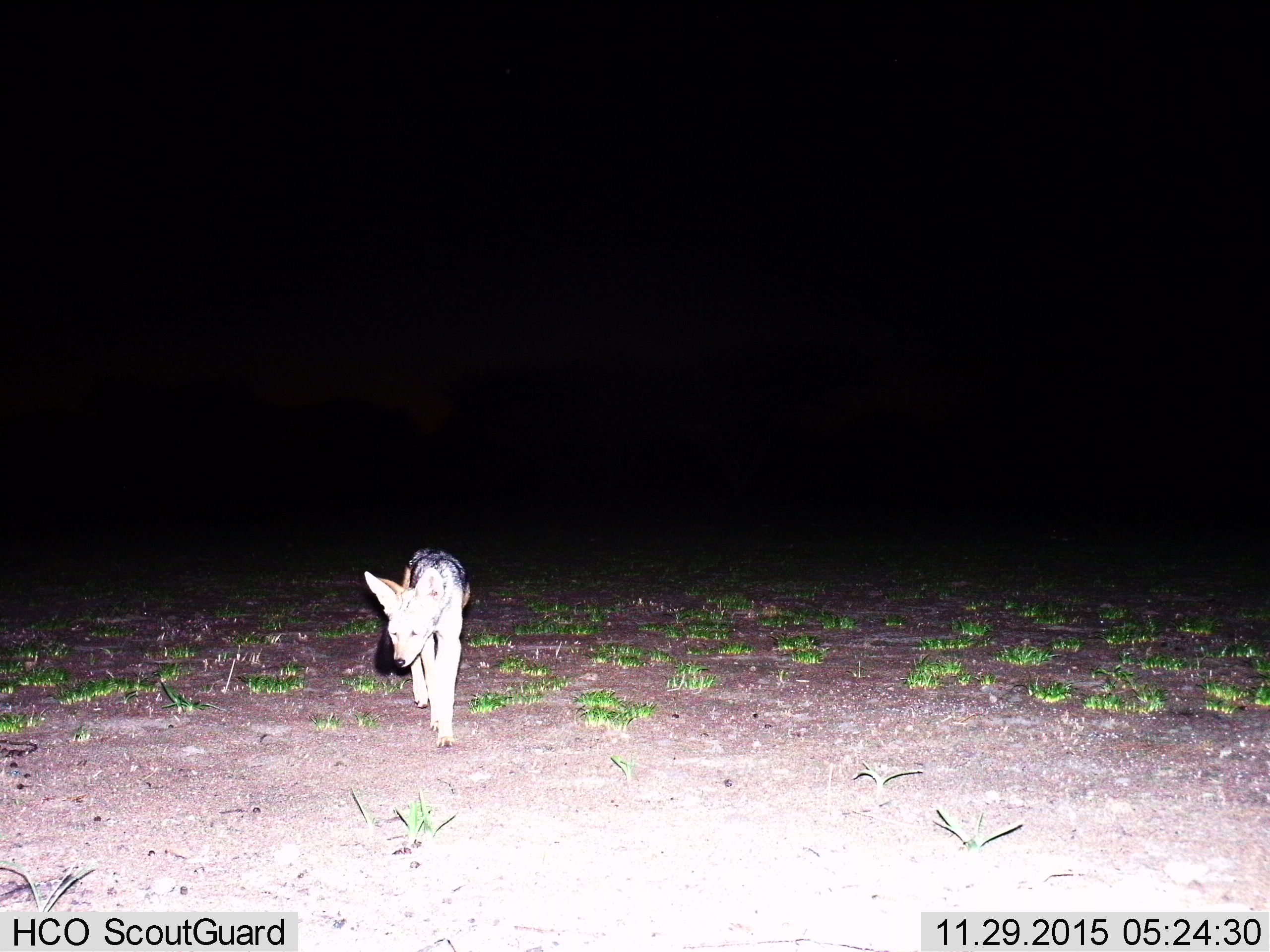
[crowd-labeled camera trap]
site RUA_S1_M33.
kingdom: Animalia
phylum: Chordata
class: Mammalia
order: Carnivora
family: Canidae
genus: Lupulella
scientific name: Lupulella mesomelas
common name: black-backed jackal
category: jackalblackbacked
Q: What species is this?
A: Jackalblackbacked (black-backed jackal) (Lupulella mesomelas).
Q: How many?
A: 1.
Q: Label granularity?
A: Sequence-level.